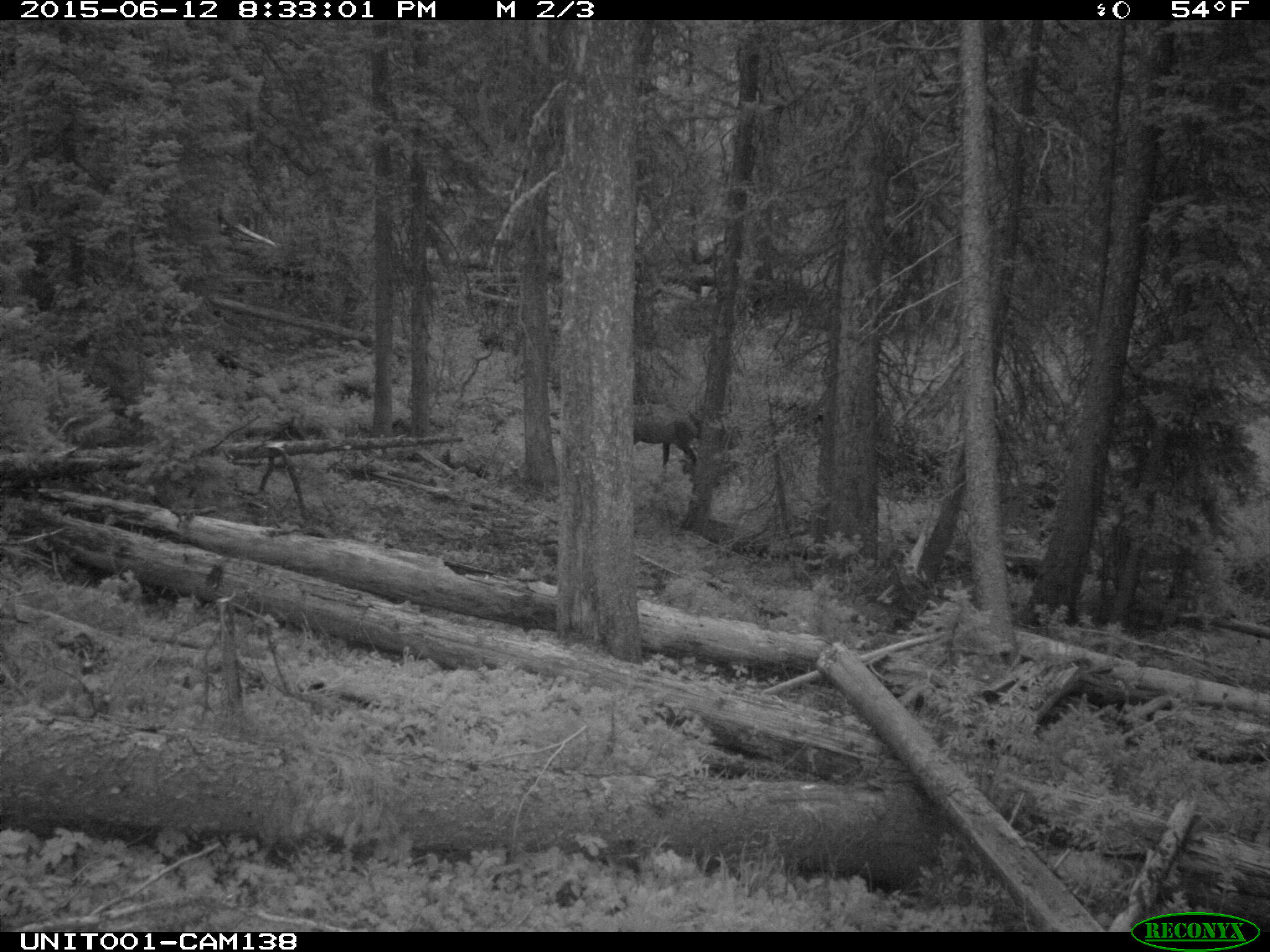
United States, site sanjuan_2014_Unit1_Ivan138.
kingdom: Animalia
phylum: Chordata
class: Mammalia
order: Artiodactyla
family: Cervidae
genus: Cervus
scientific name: Cervus elaphus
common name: red deer